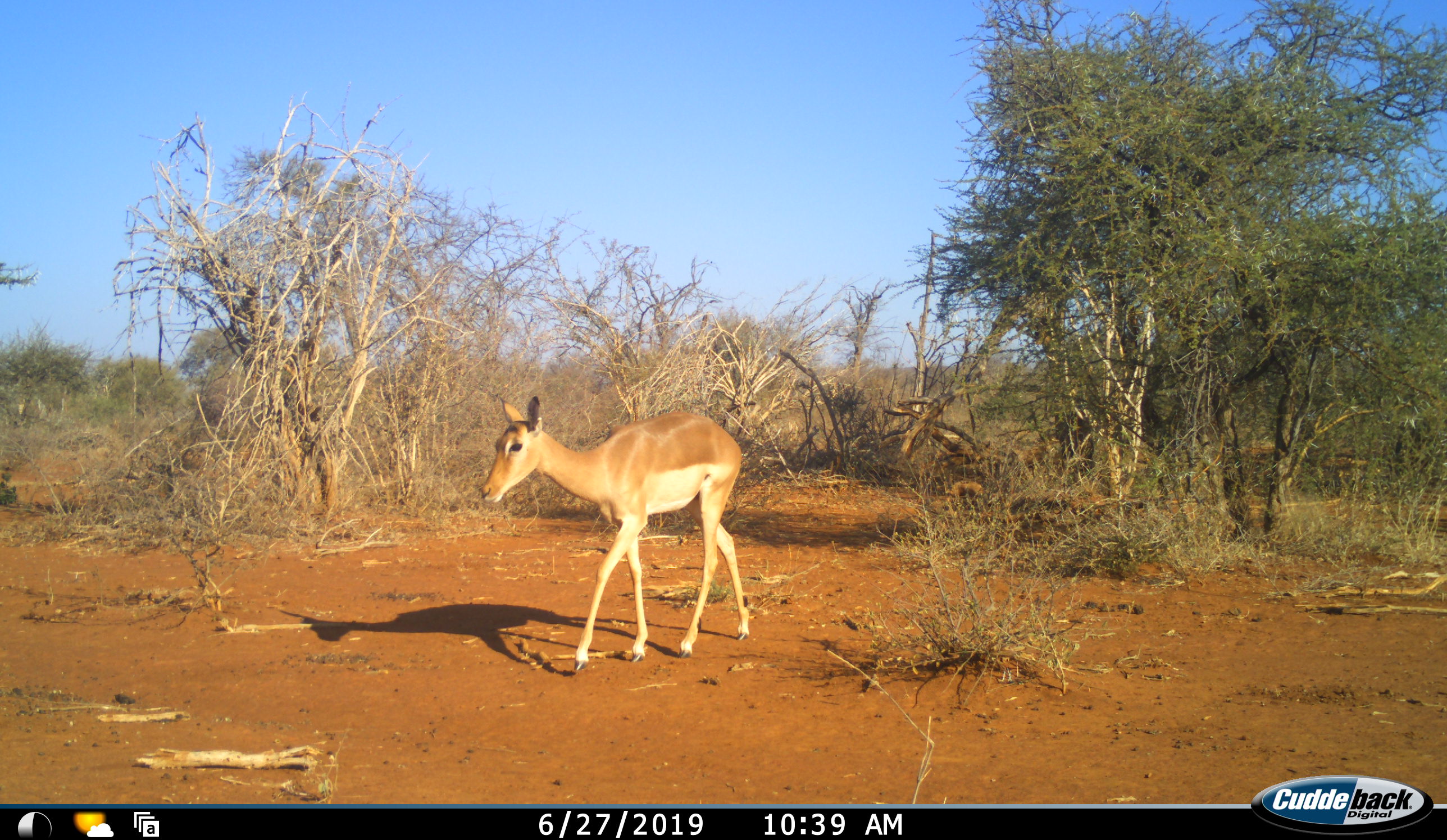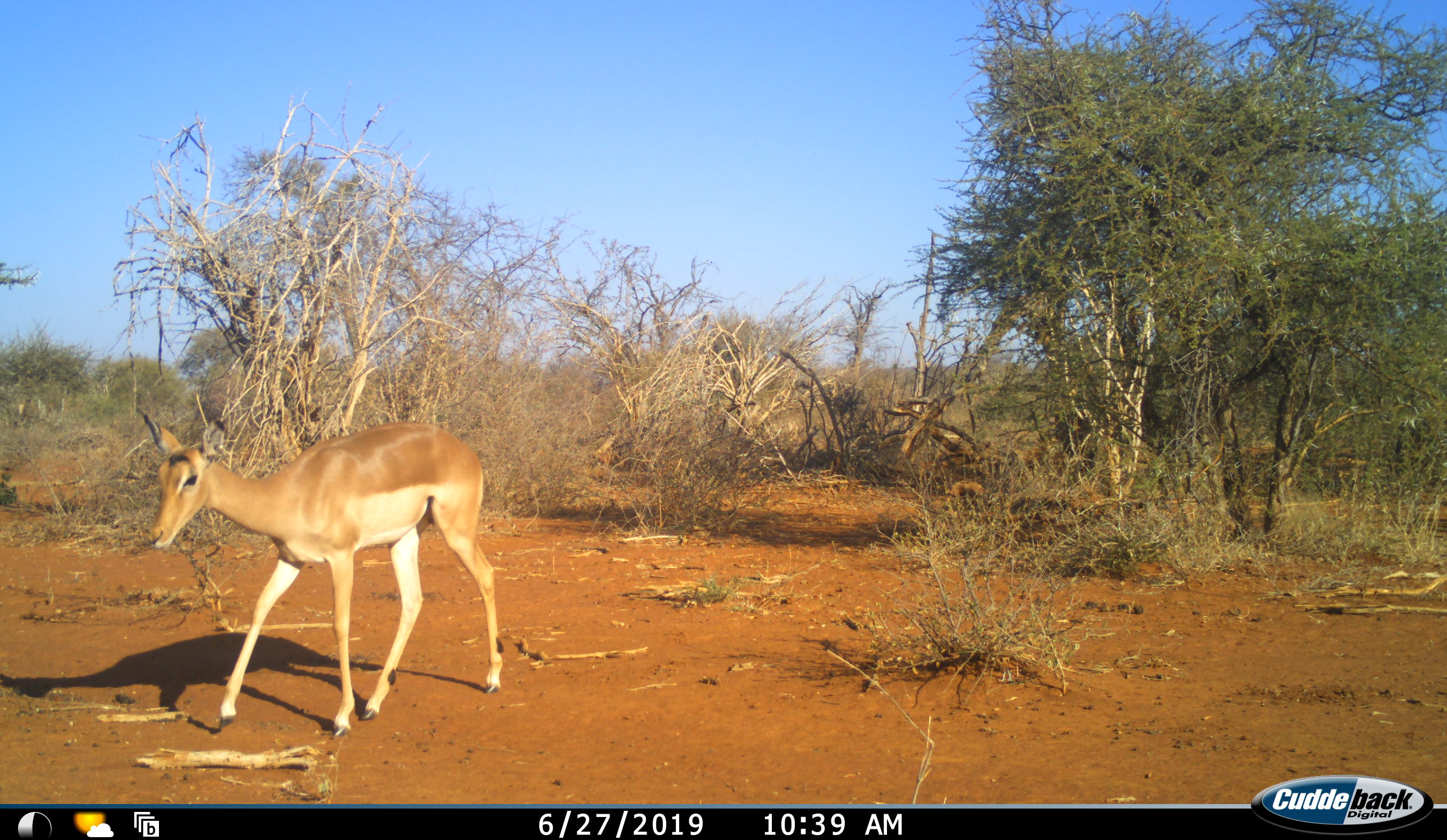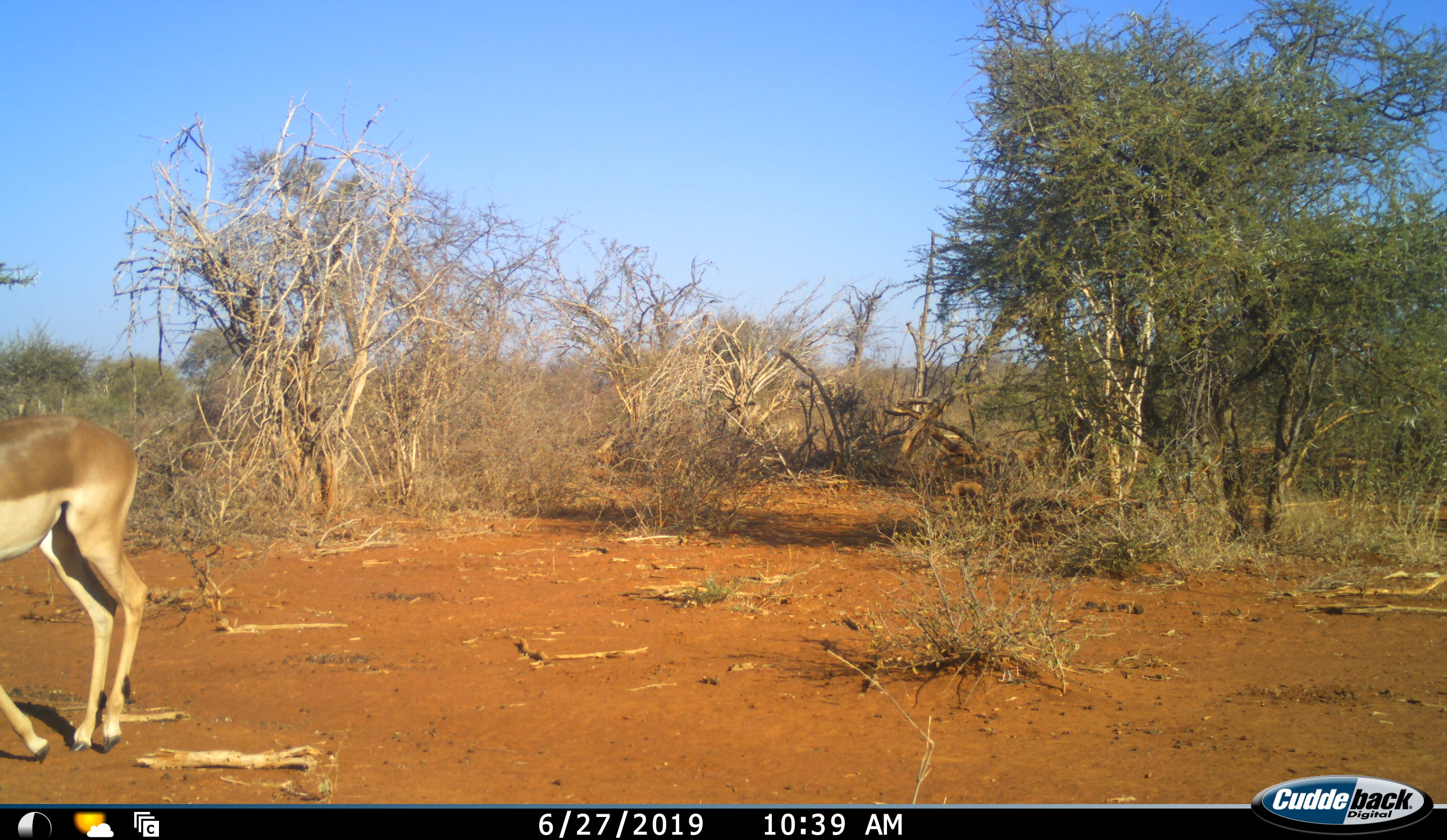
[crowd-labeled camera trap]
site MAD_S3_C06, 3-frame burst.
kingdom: Animalia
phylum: Chordata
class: Mammalia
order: Artiodactyla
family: Bovidae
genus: Aepyceros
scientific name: Aepyceros melampus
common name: impala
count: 1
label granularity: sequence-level